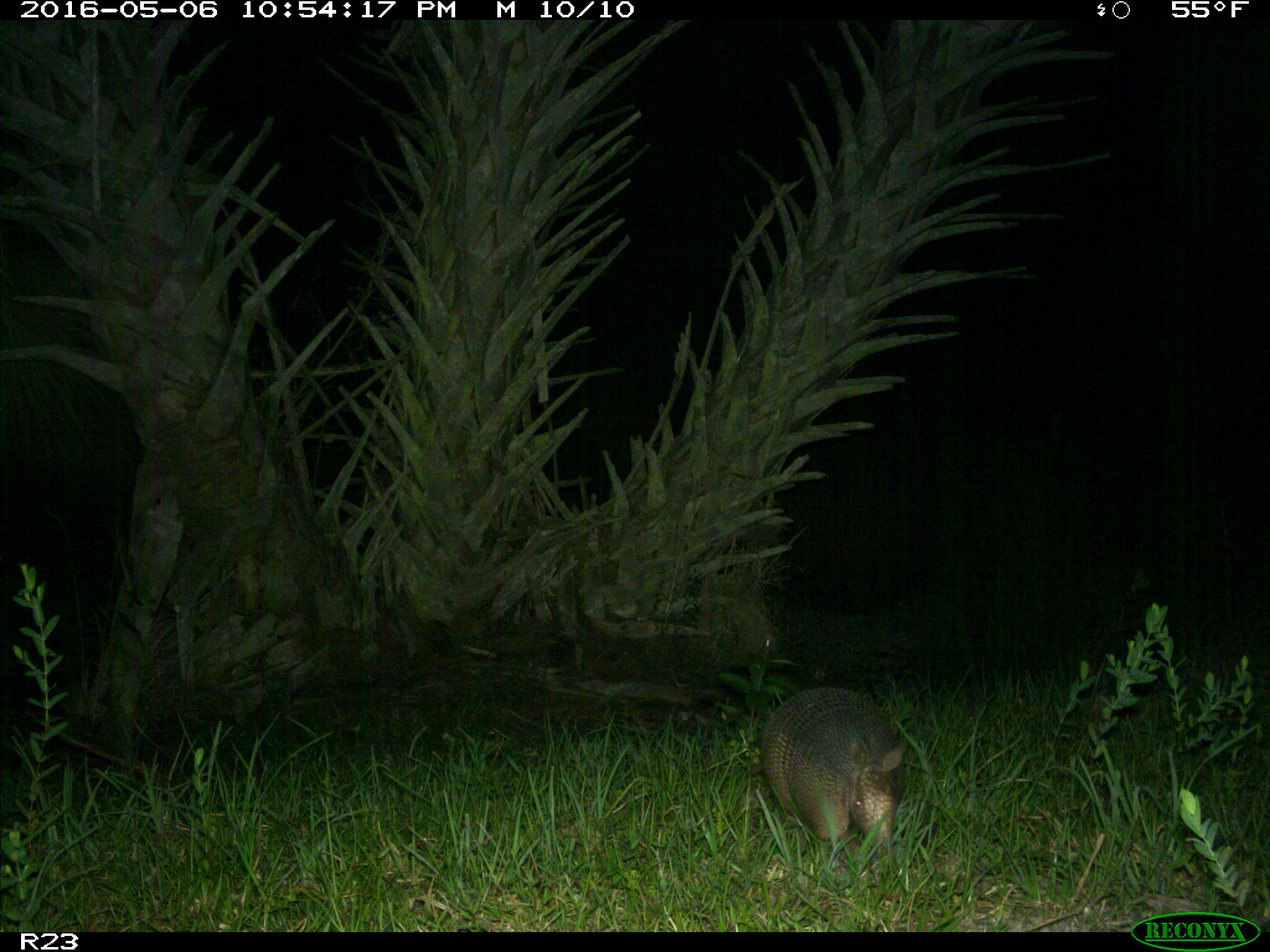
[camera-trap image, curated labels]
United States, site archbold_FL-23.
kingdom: Animalia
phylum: Chordata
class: Mammalia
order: Cingulata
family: Dasypodidae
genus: Dasypus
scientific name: Dasypus novemcinctus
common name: nine-banded armadillo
Dasypus novemcinctus (nine-banded armadillo).